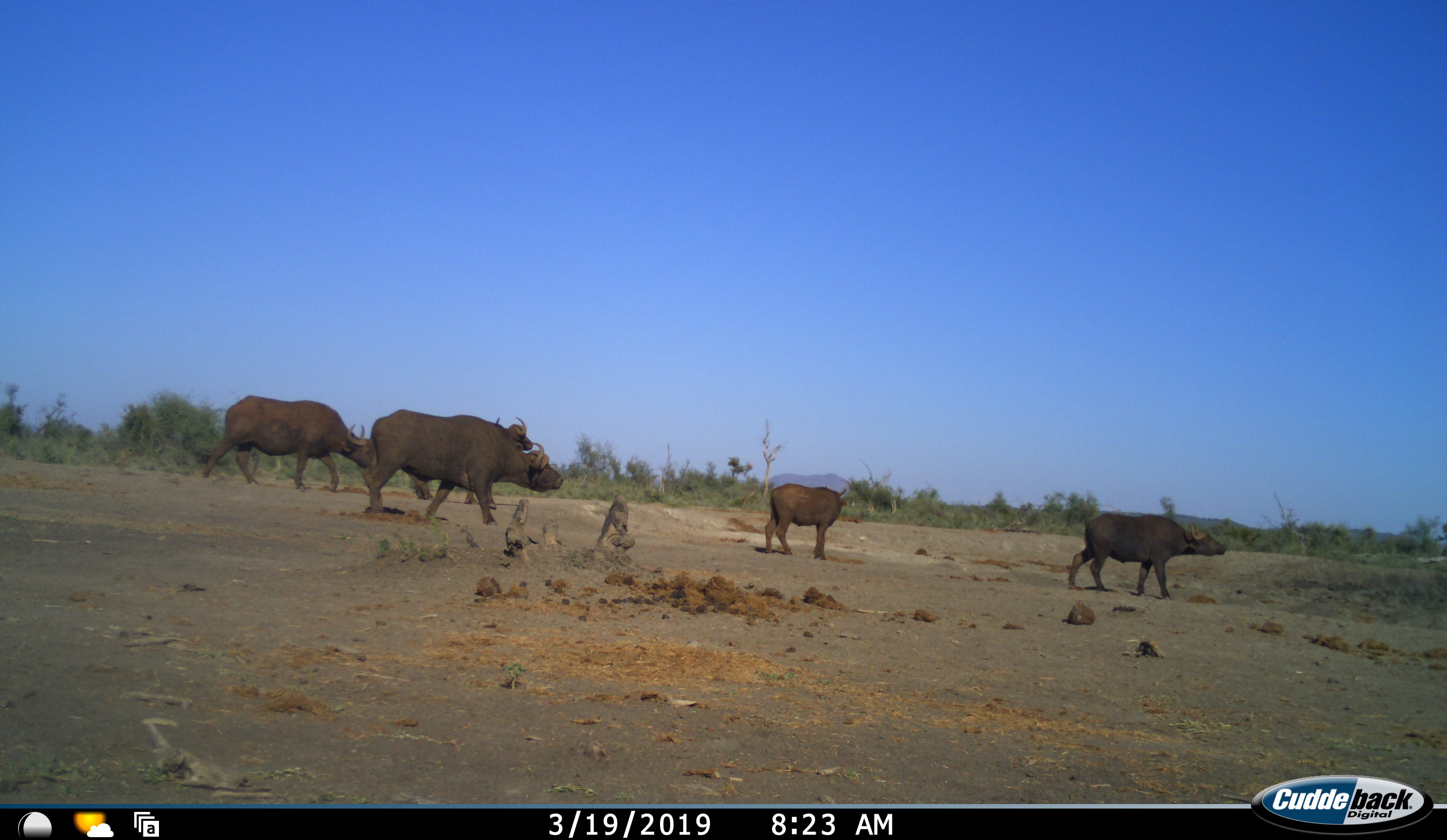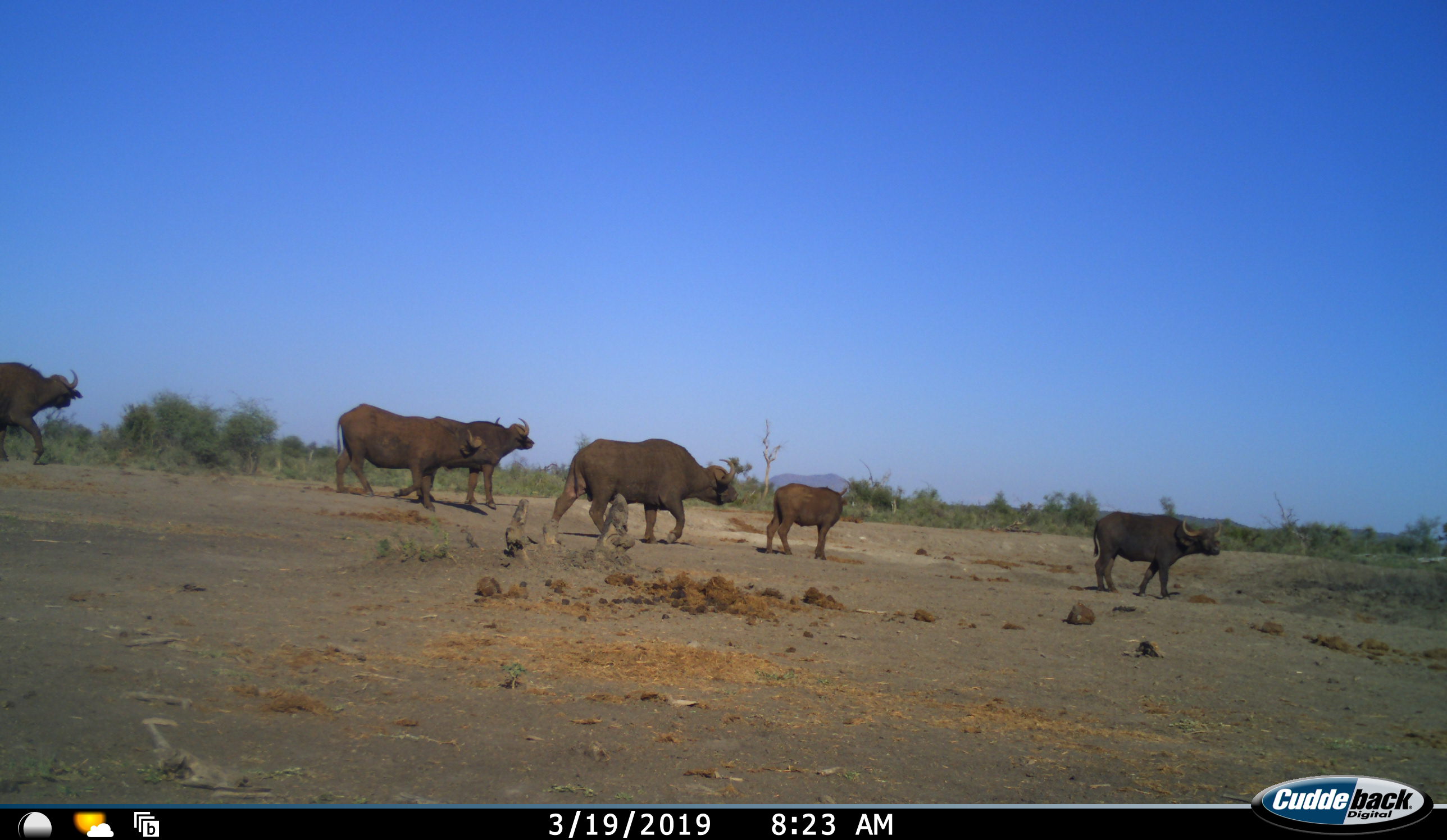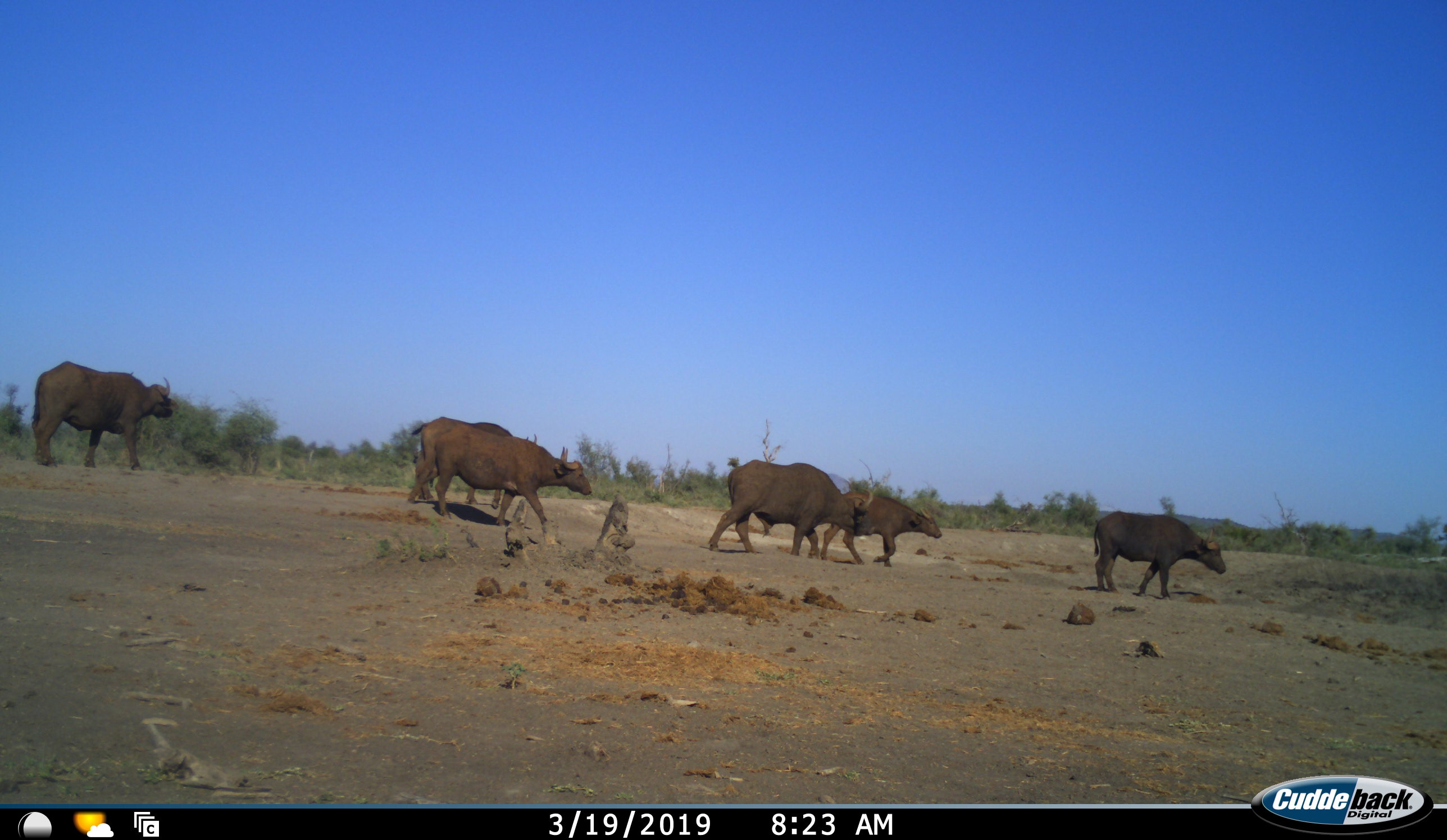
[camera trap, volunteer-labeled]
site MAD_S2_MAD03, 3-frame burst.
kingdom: Animalia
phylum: Chordata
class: Mammalia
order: Artiodactyla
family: Bovidae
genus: Syncerus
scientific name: Syncerus caffer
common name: african buffalo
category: buffalo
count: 6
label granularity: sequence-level